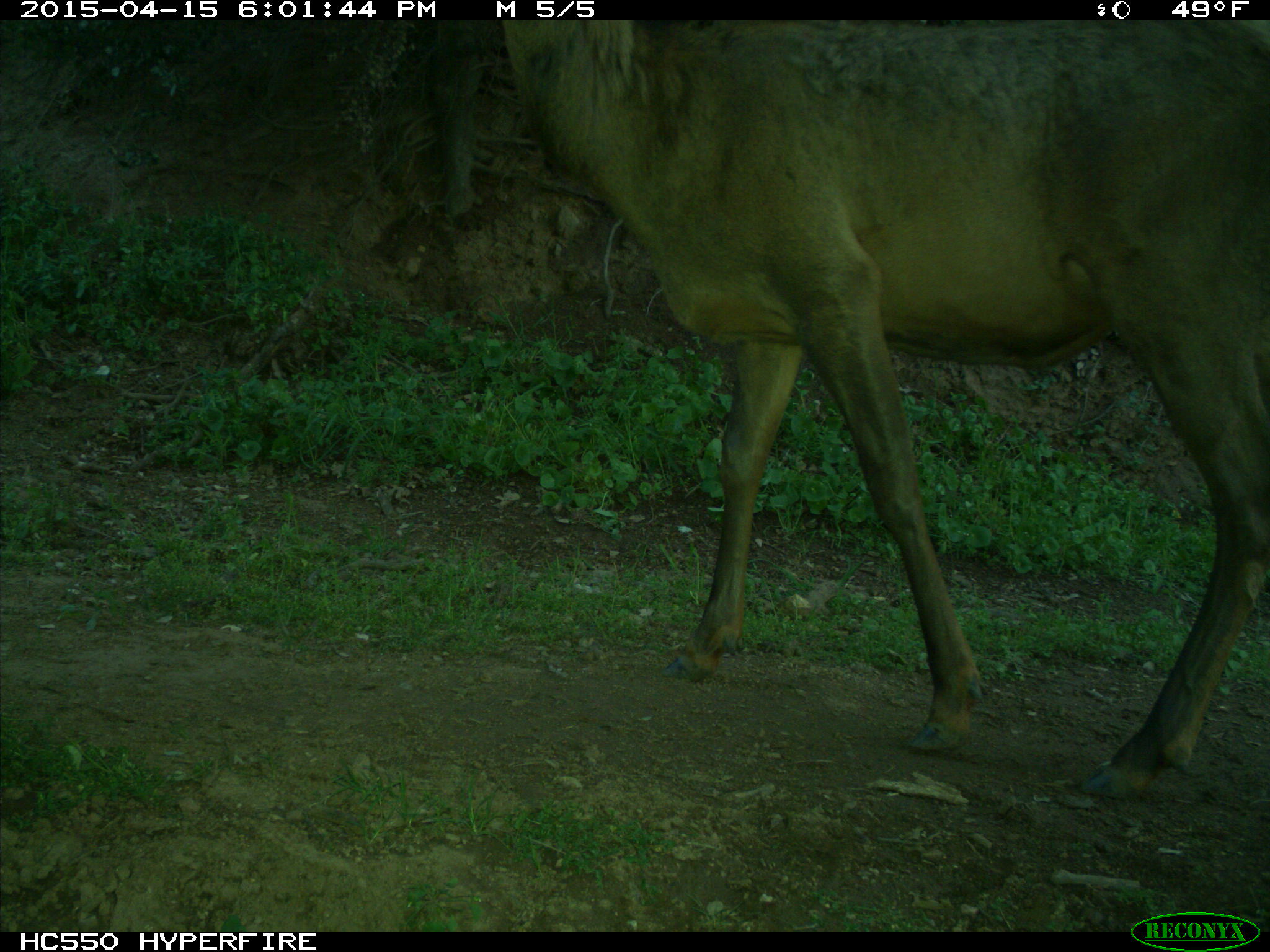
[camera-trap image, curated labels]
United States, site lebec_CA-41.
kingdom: Animalia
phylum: Chordata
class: Mammalia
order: Artiodactyla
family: Cervidae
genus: Cervus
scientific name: Cervus canadensis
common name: elk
Cervus canadensis (elk).